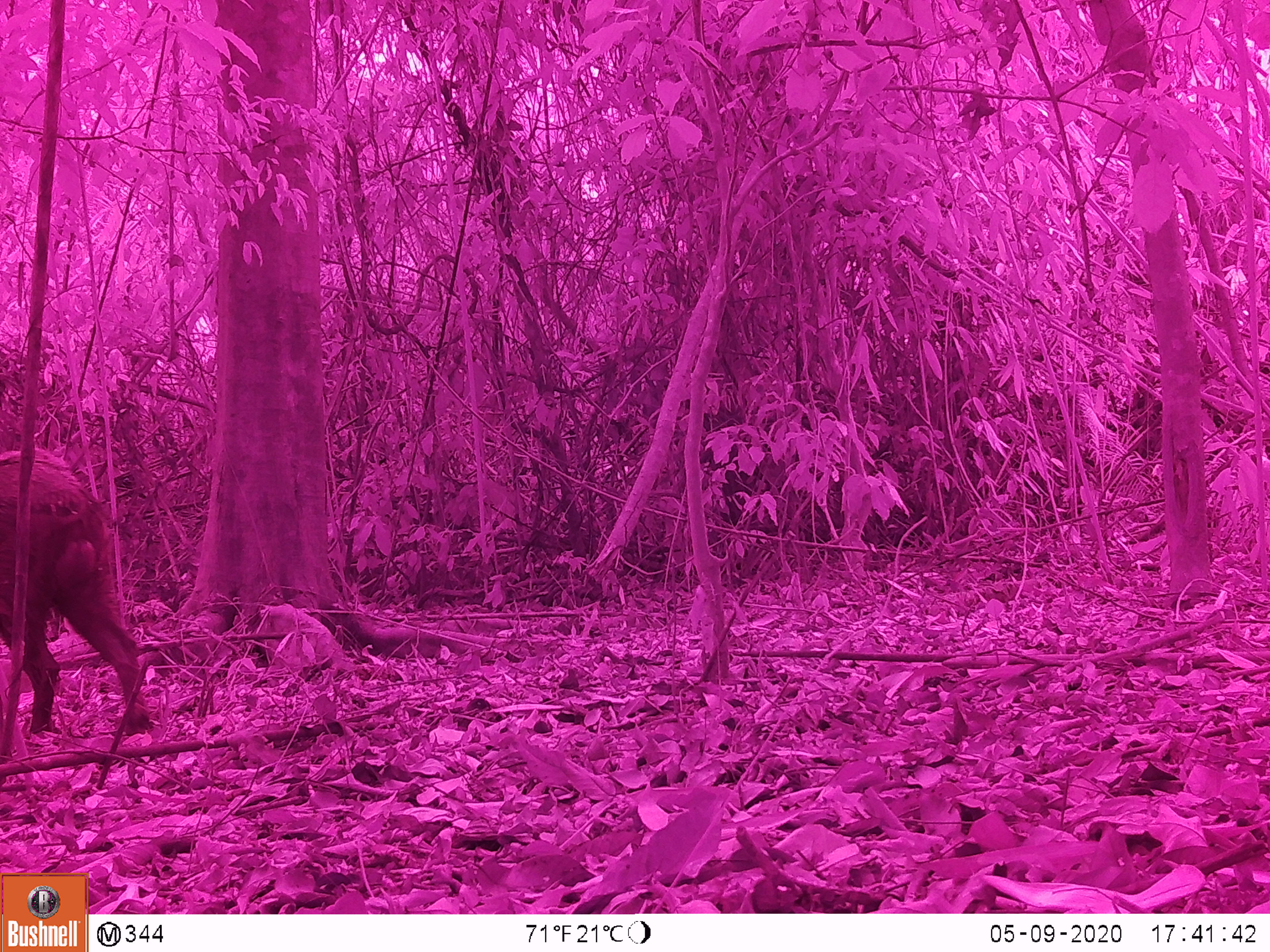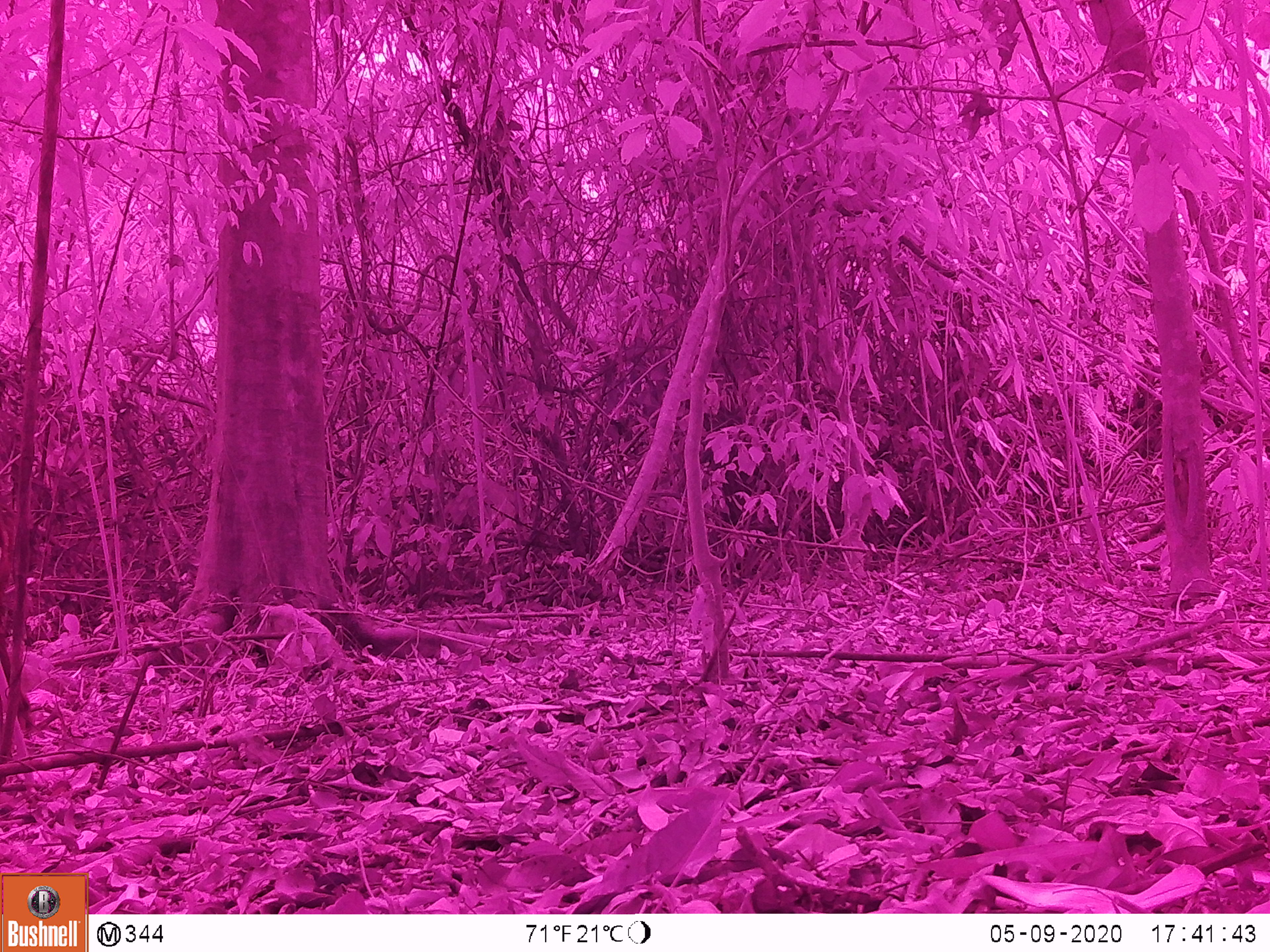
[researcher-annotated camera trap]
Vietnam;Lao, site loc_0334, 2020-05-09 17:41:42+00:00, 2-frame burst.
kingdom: Animalia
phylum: Chordata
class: Mammalia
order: Artiodactyla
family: Suidae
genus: Sus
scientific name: Sus scrofa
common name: eurasian wild pig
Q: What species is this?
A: Eurasian wild pig (Sus scrofa).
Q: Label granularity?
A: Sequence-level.